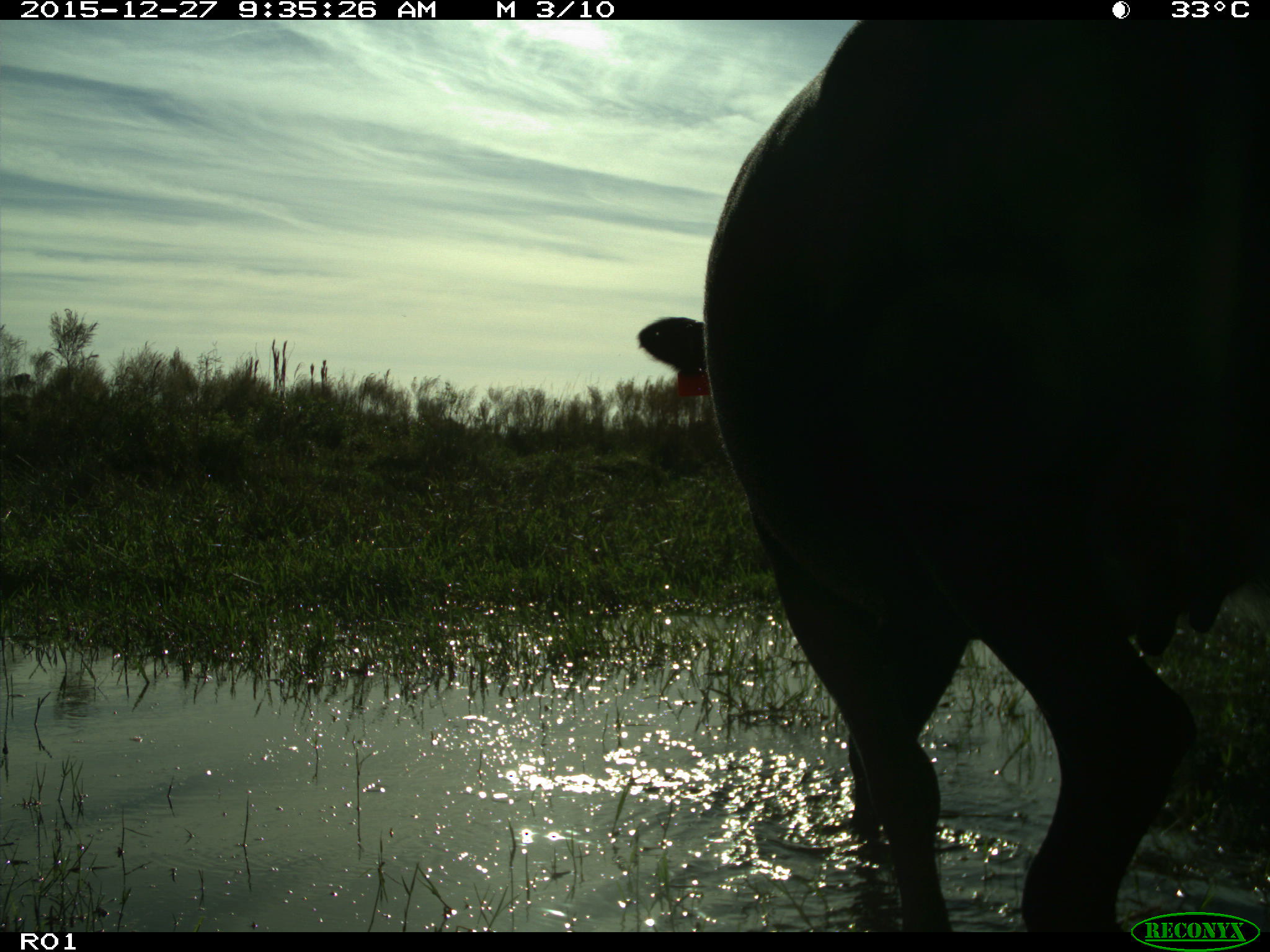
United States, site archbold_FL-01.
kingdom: Animalia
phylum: Chordata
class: Mammalia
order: Artiodactyla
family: Bovidae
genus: Bos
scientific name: Bos taurus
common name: domestic cow